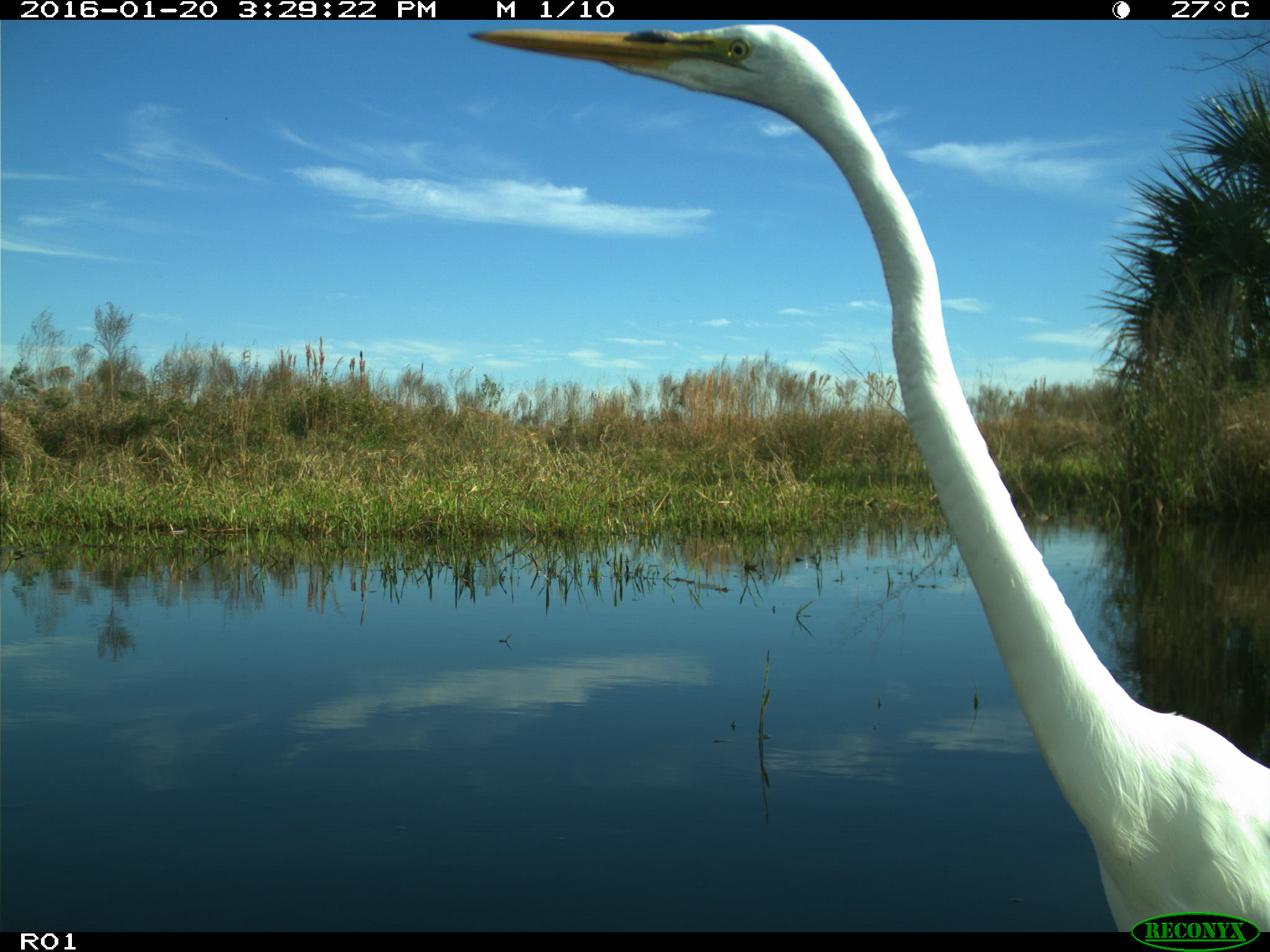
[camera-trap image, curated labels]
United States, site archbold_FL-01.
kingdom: Animalia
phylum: Chordata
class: Aves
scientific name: Aves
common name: birds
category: unidentified bird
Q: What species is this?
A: Unidentified bird (birds) (Aves).